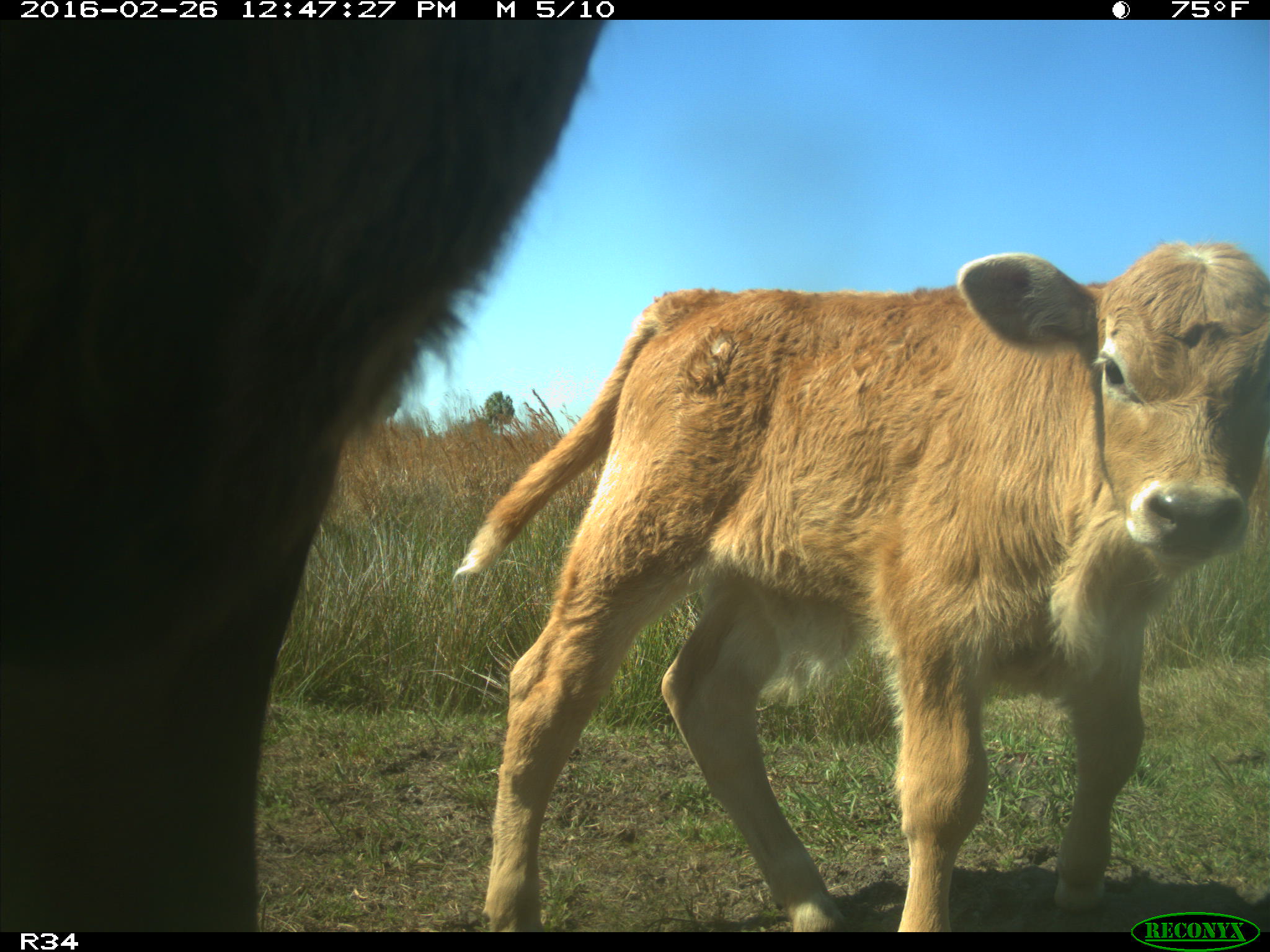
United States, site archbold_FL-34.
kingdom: Animalia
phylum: Chordata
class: Mammalia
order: Artiodactyla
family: Bovidae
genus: Bos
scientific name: Bos taurus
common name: domestic cow